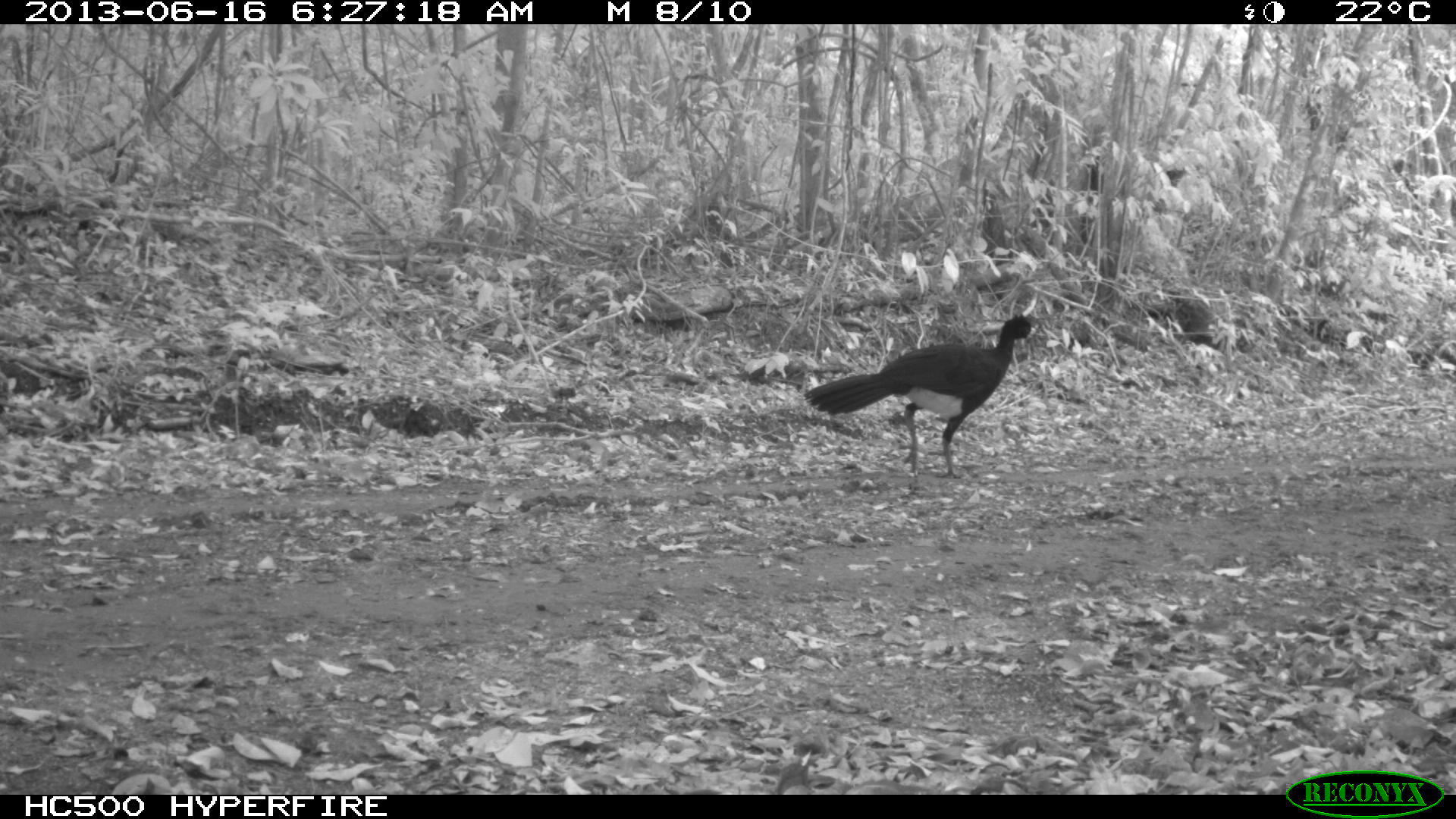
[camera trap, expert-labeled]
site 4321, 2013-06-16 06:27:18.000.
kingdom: Animalia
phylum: Chordata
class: Aves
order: Galliformes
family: Cracidae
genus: Crax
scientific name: Crax rubra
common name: great curassow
Crax rubra (great curassow), count 1, sex male.